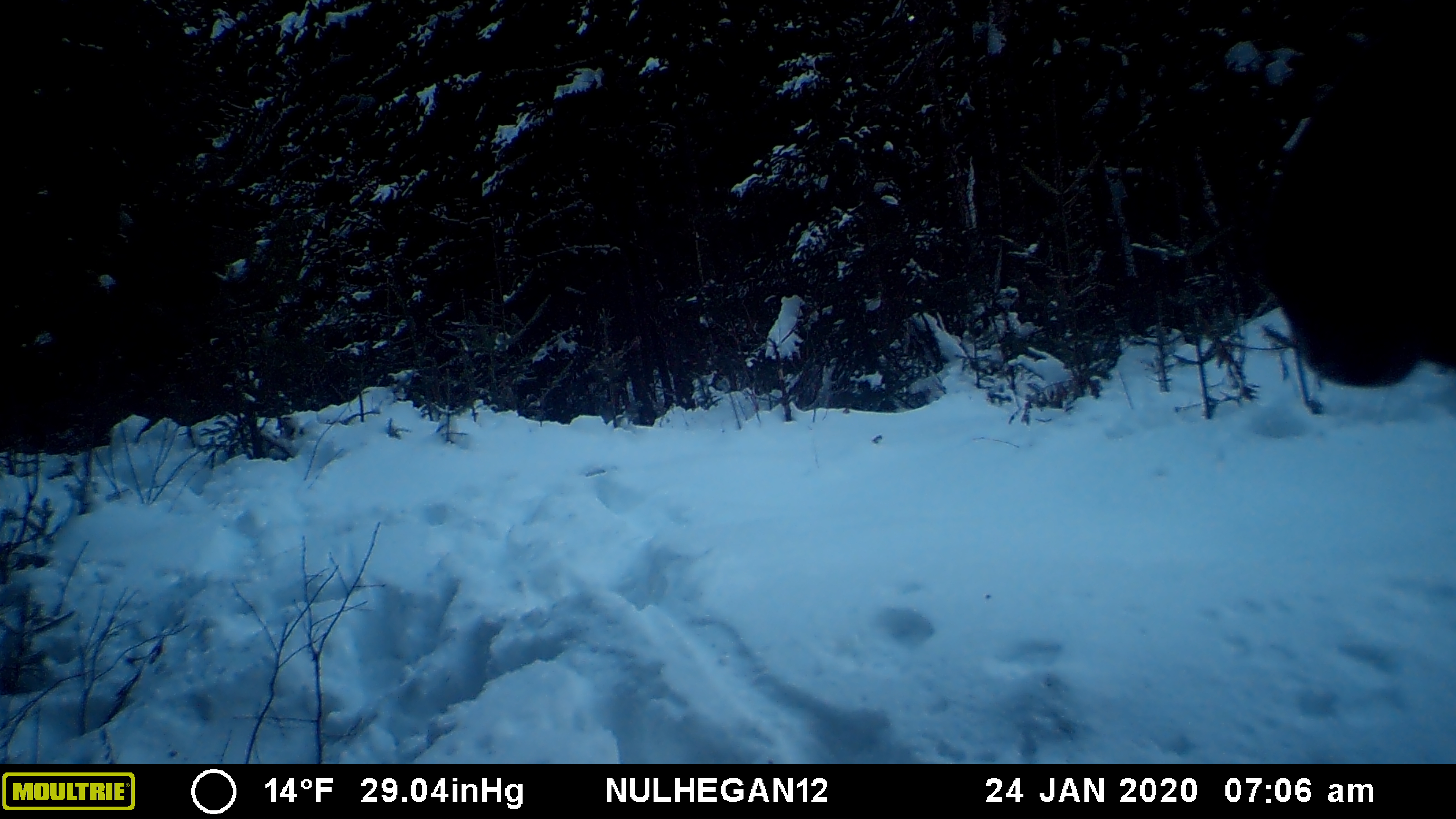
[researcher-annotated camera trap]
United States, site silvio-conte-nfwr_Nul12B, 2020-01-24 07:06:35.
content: unidentified animal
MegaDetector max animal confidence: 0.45